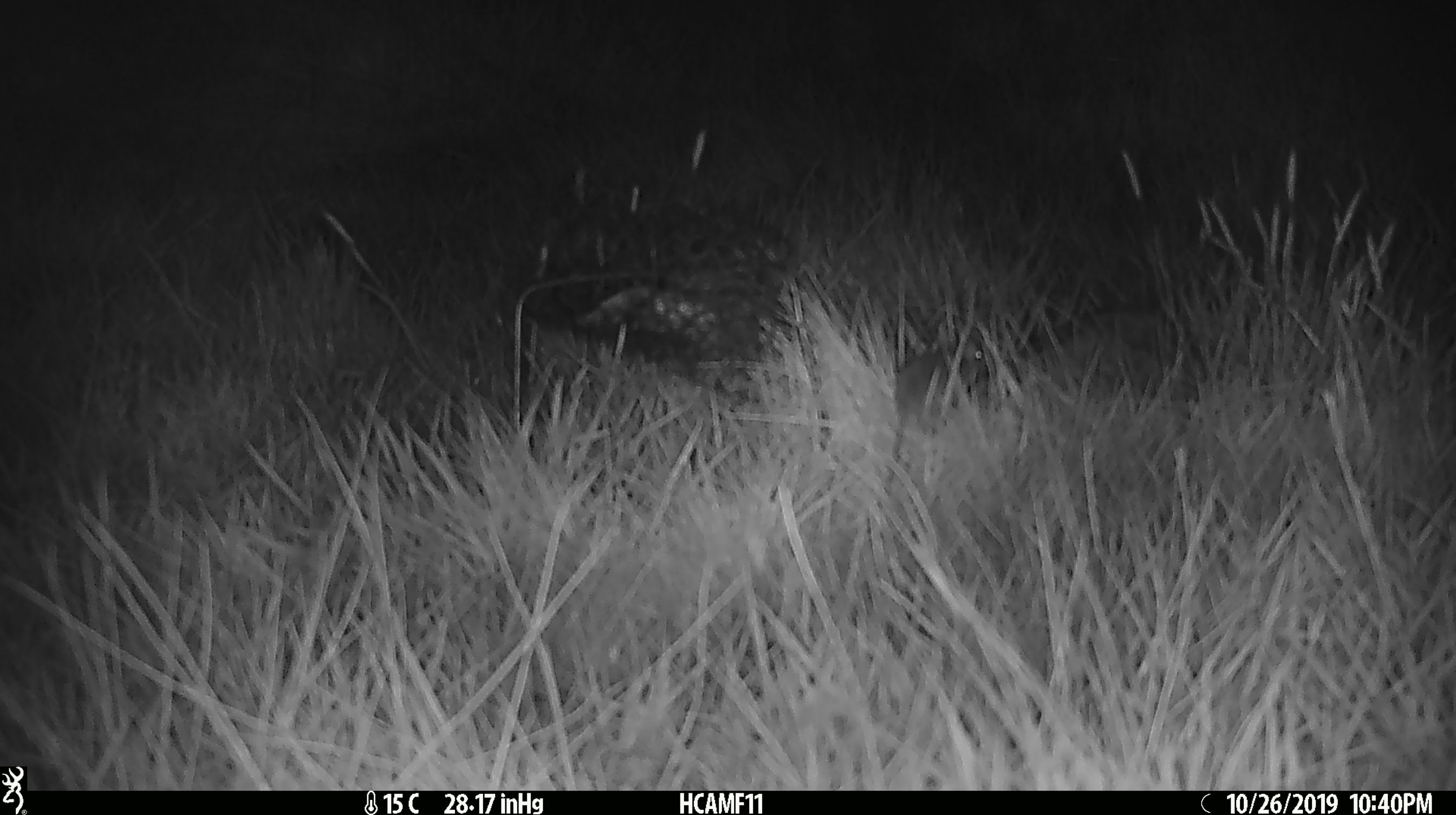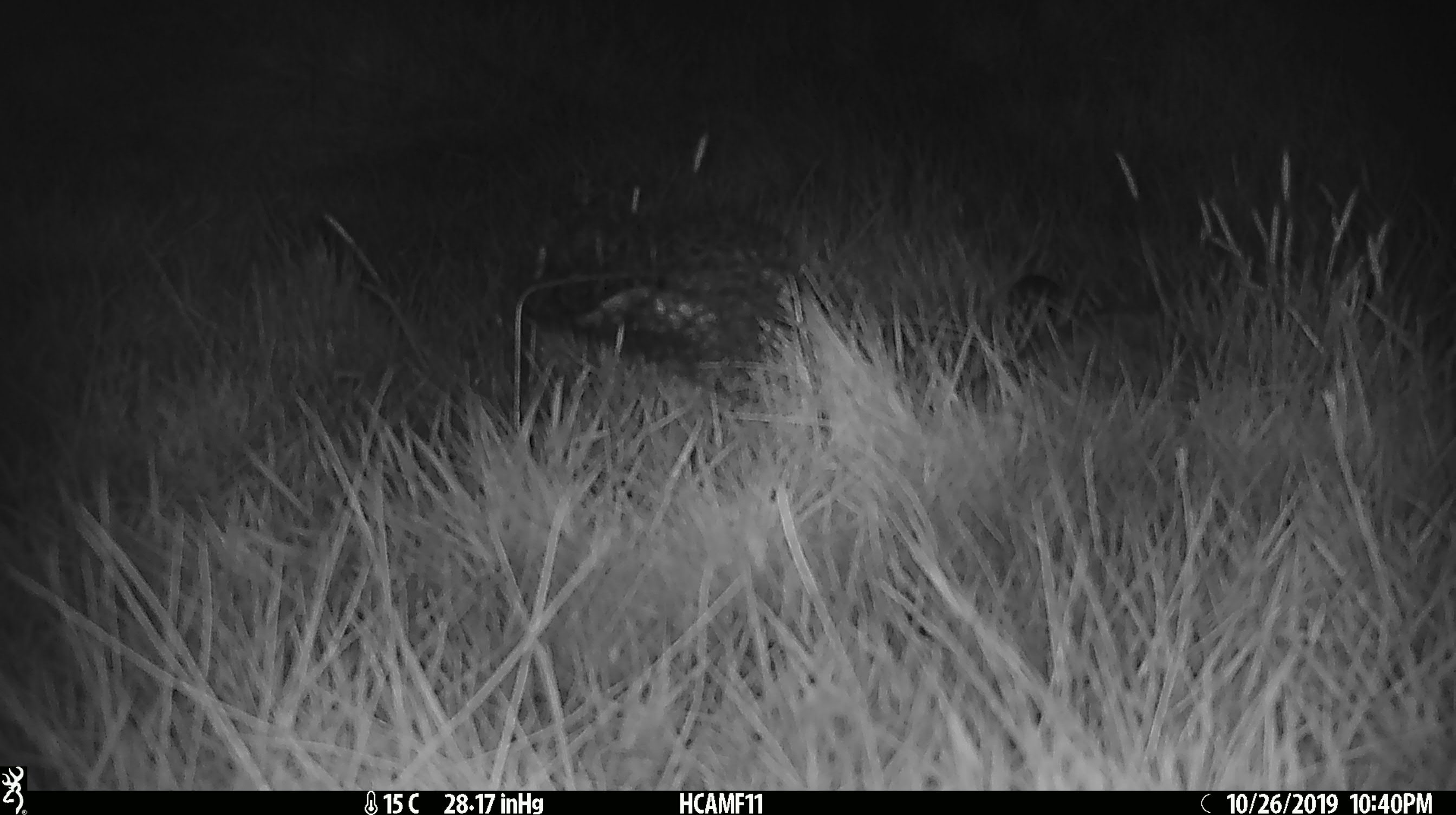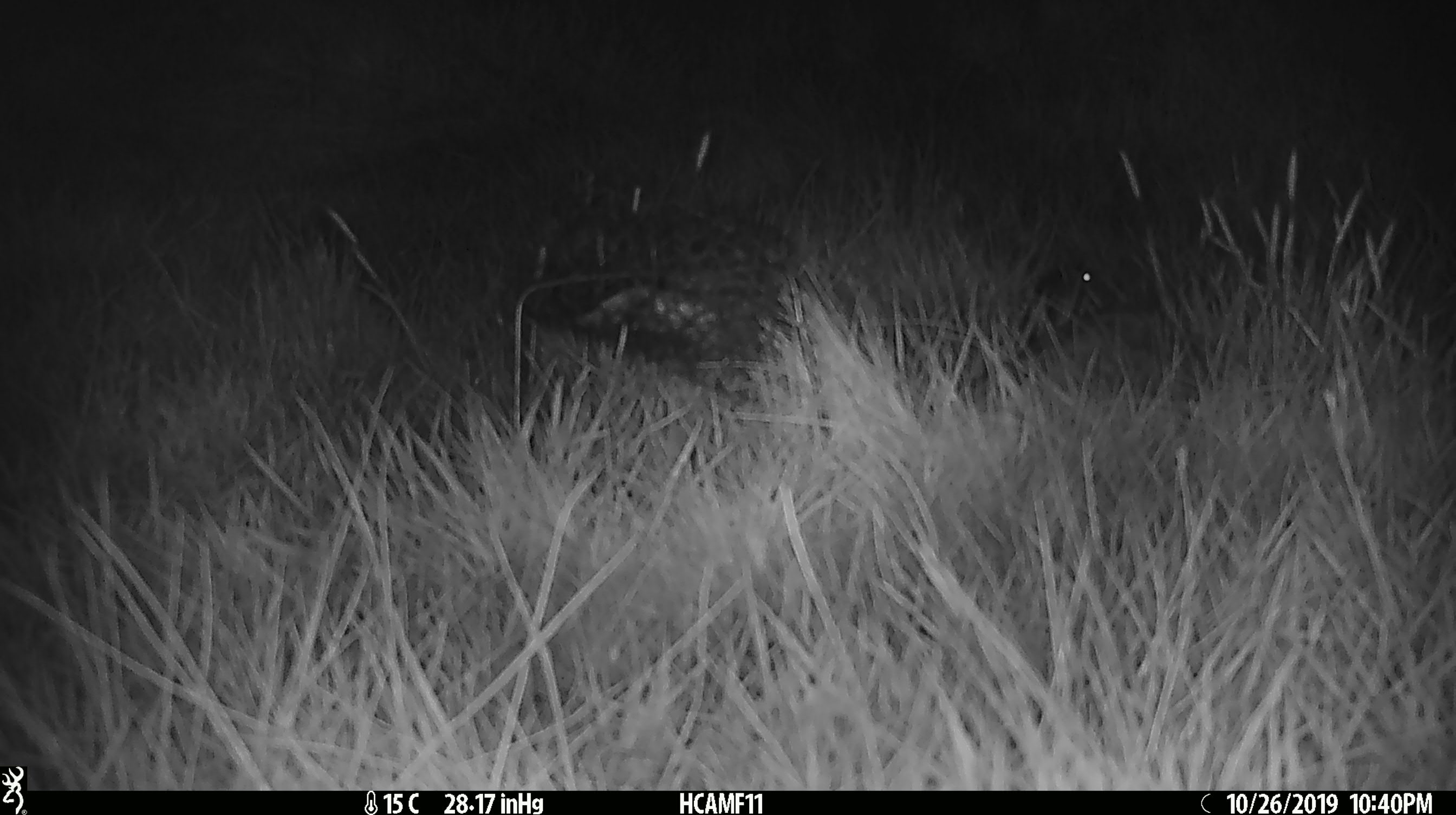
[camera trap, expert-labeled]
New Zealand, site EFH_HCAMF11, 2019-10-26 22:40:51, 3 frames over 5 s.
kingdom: Animalia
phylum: Chordata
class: Mammalia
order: Rodentia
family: Muridae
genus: Mus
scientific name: Mus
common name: mouse